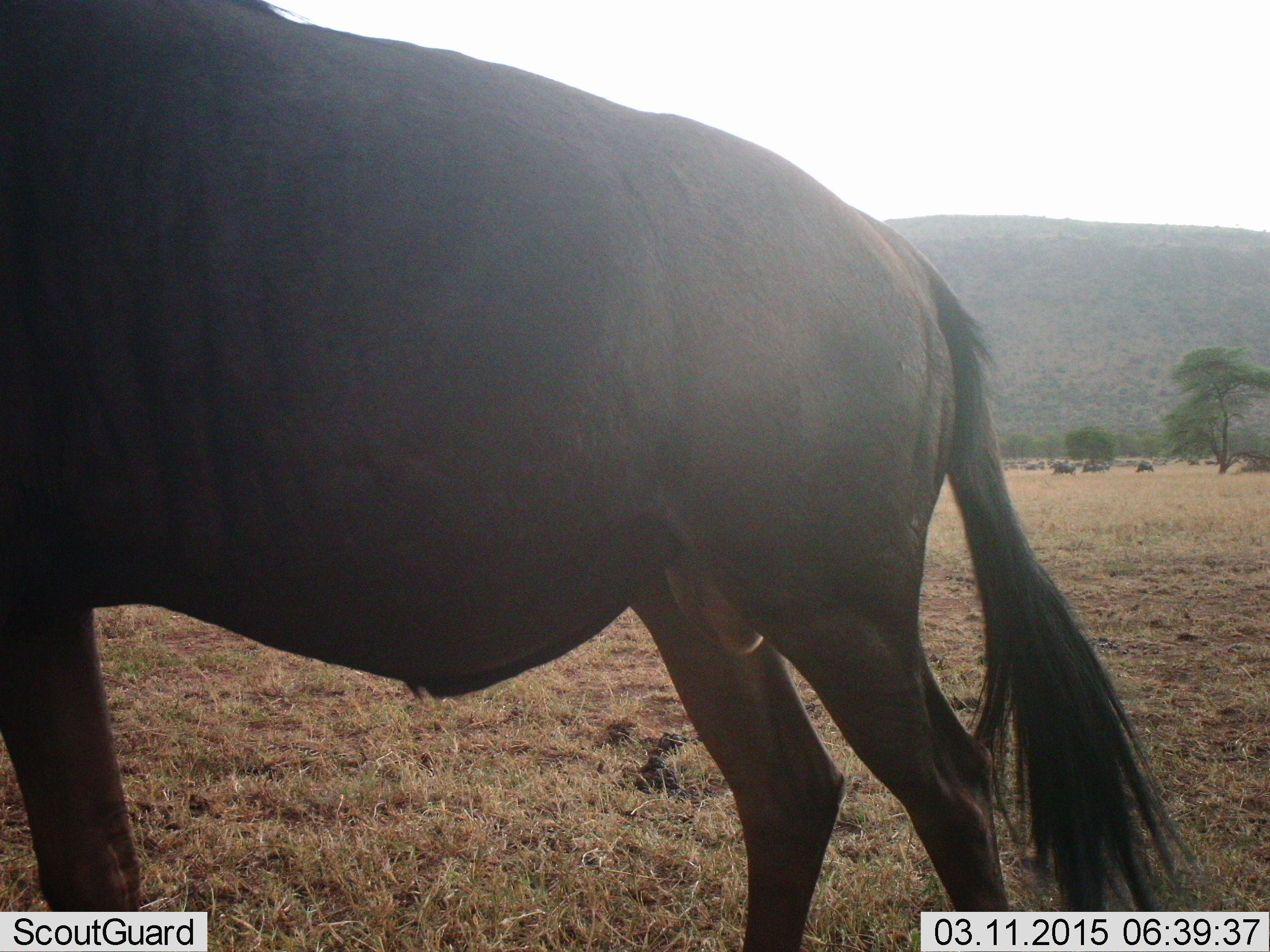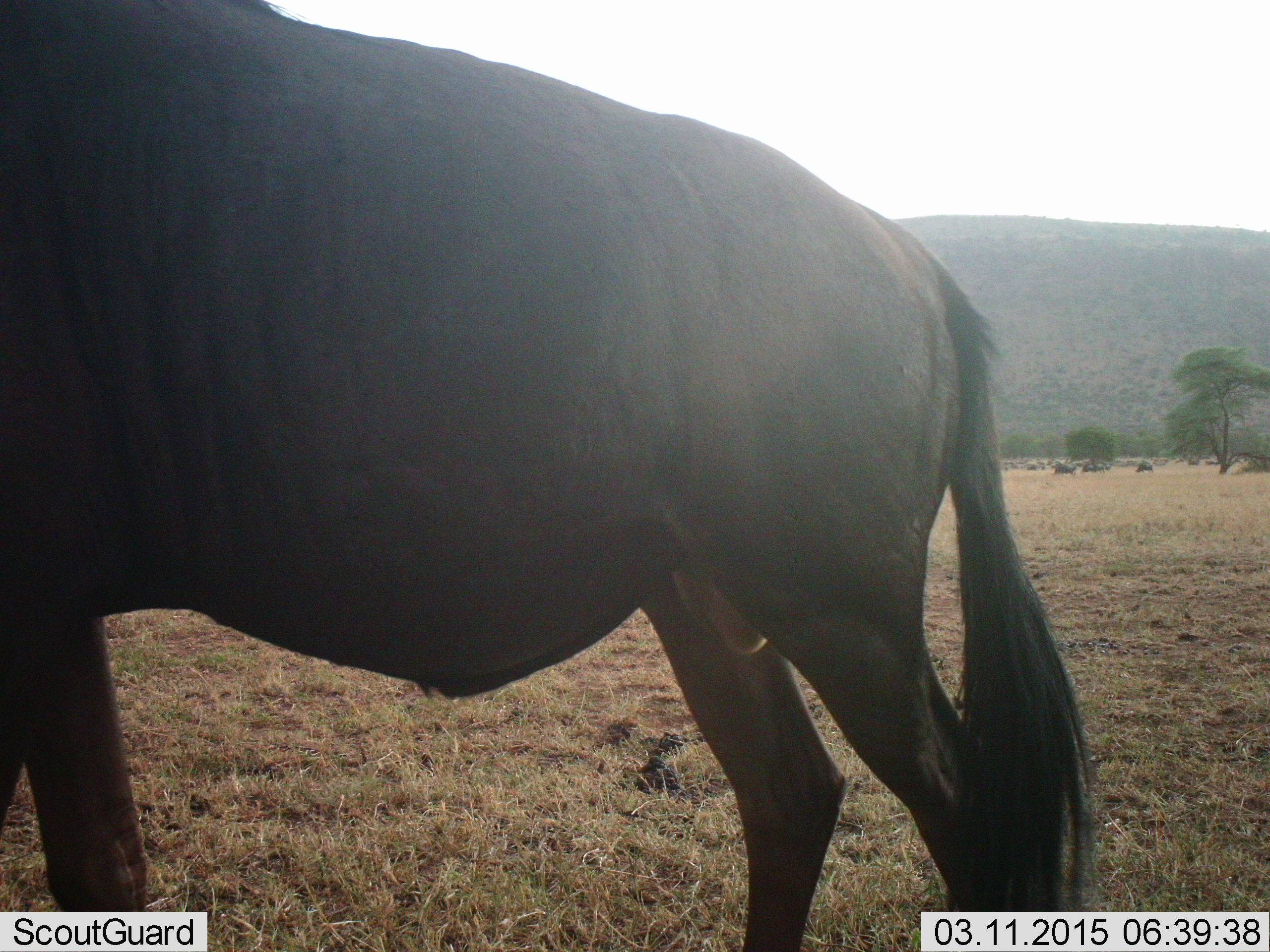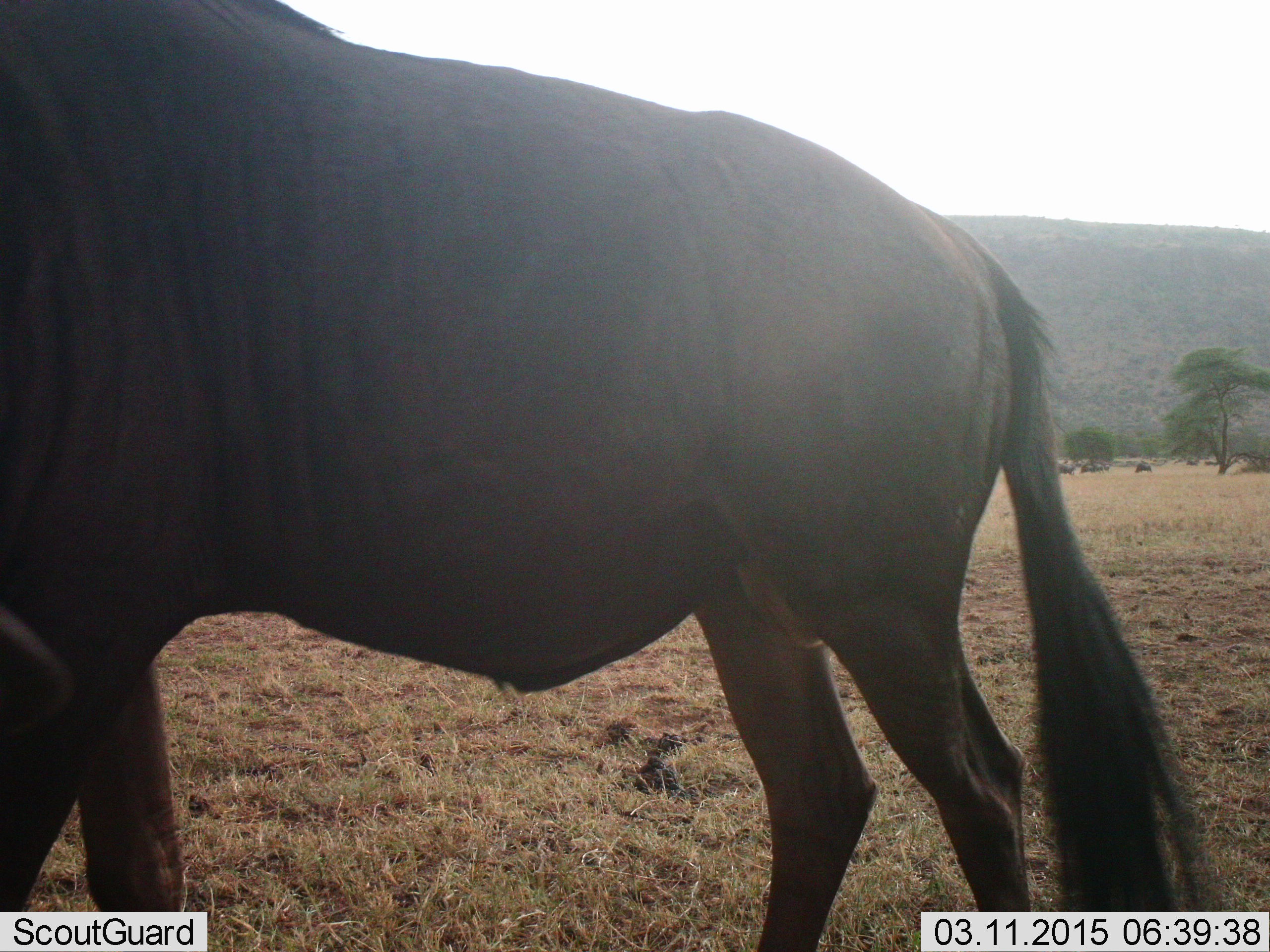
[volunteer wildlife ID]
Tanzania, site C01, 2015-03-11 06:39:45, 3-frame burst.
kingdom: Animalia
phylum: Chordata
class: Mammalia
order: Artiodactyla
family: Bovidae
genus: Connochaetes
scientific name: Connochaetes taurinus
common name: blue wildebeest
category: wildebeest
Wildebeest (blue wildebeest) (Connochaetes taurinus), count 1. Behavior (volunteer vote fractions): standing 100%, resting 9%, moving 0%, interacting 0%. Young present (vote fraction): 0%. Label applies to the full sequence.